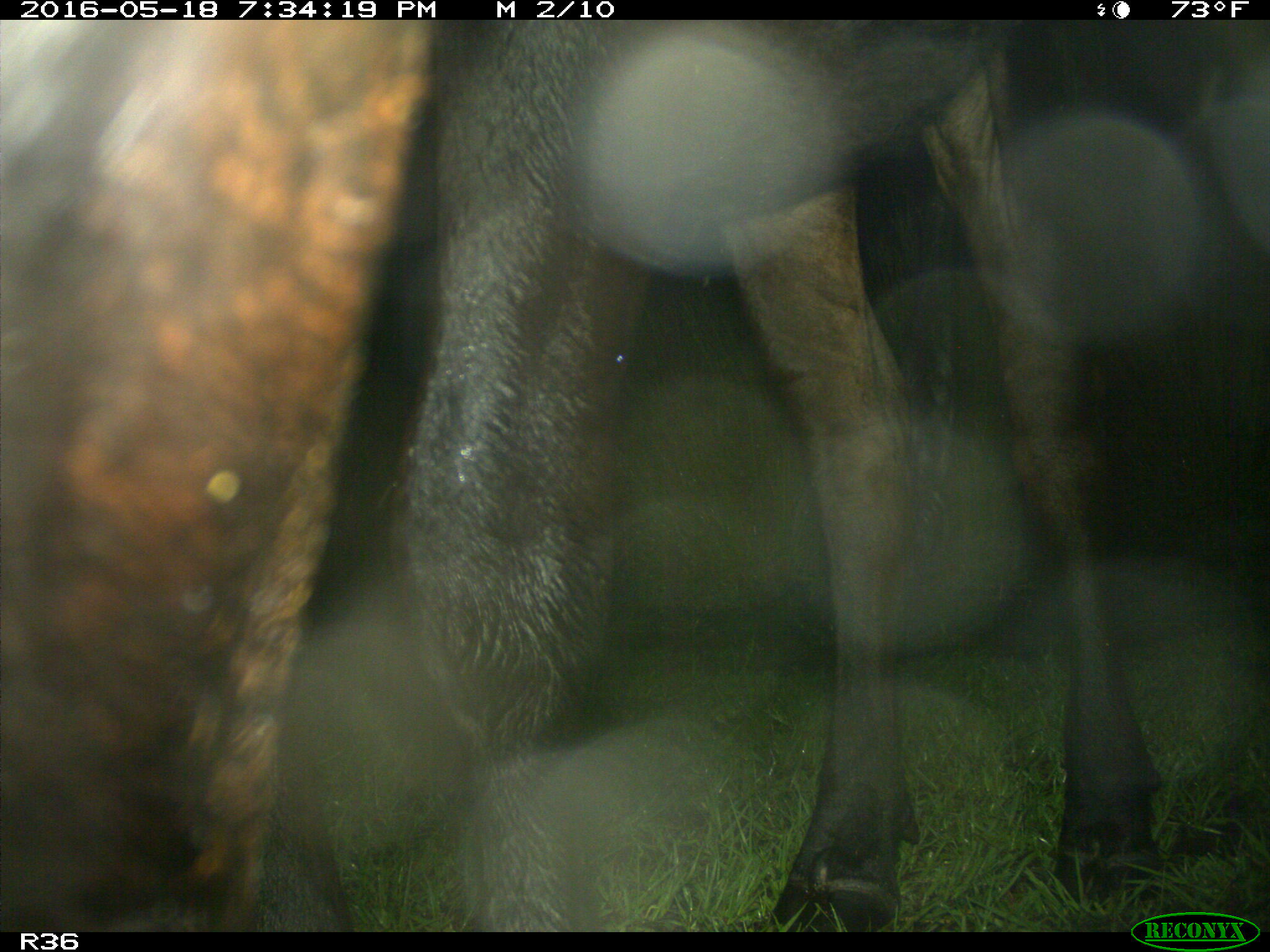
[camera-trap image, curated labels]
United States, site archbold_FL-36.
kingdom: Animalia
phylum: Chordata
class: Mammalia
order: Artiodactyla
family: Bovidae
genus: Bos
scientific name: Bos taurus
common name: domestic cow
Bos taurus (domestic cow).